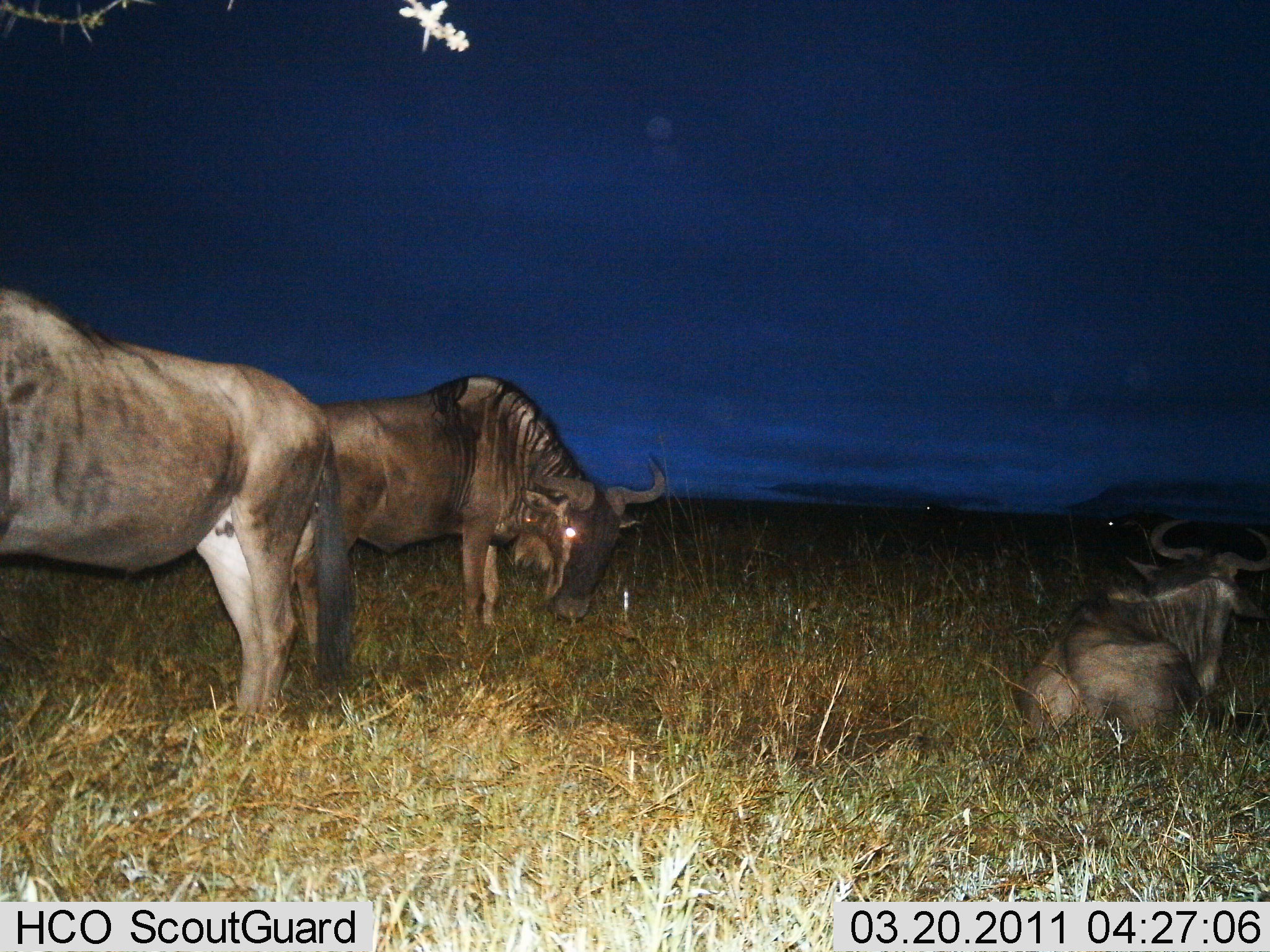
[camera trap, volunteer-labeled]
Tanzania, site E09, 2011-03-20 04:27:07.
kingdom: Animalia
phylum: Chordata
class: Mammalia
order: Artiodactyla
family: Bovidae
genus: Connochaetes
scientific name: Connochaetes taurinus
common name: blue wildebeest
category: wildebeest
Wildebeest (blue wildebeest) (Connochaetes taurinus), count 3. Behavior (volunteer vote fractions): standing 54%, resting 92%, moving 0%, interacting 0%. Young present (vote fraction): 0%. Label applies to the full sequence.